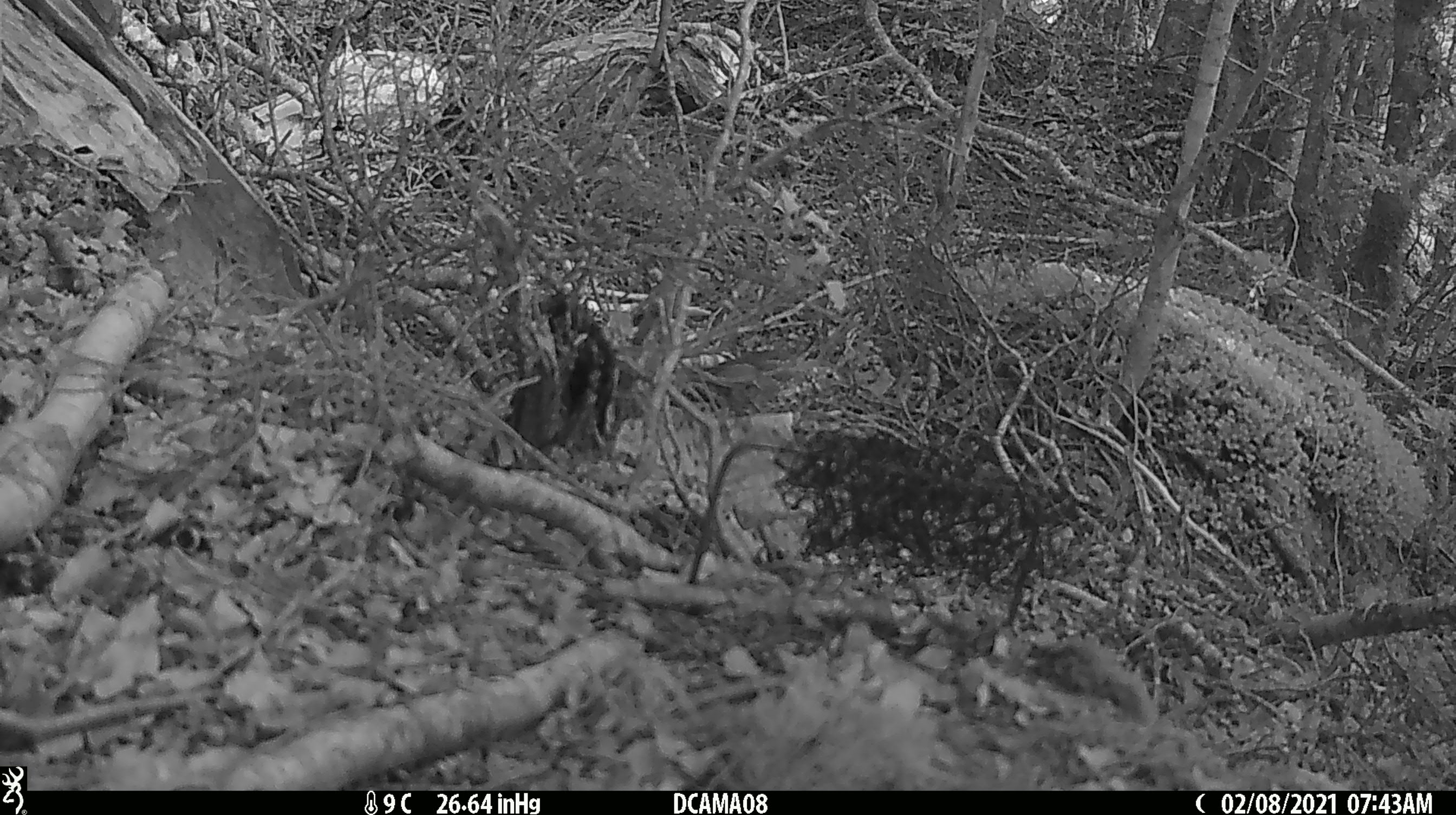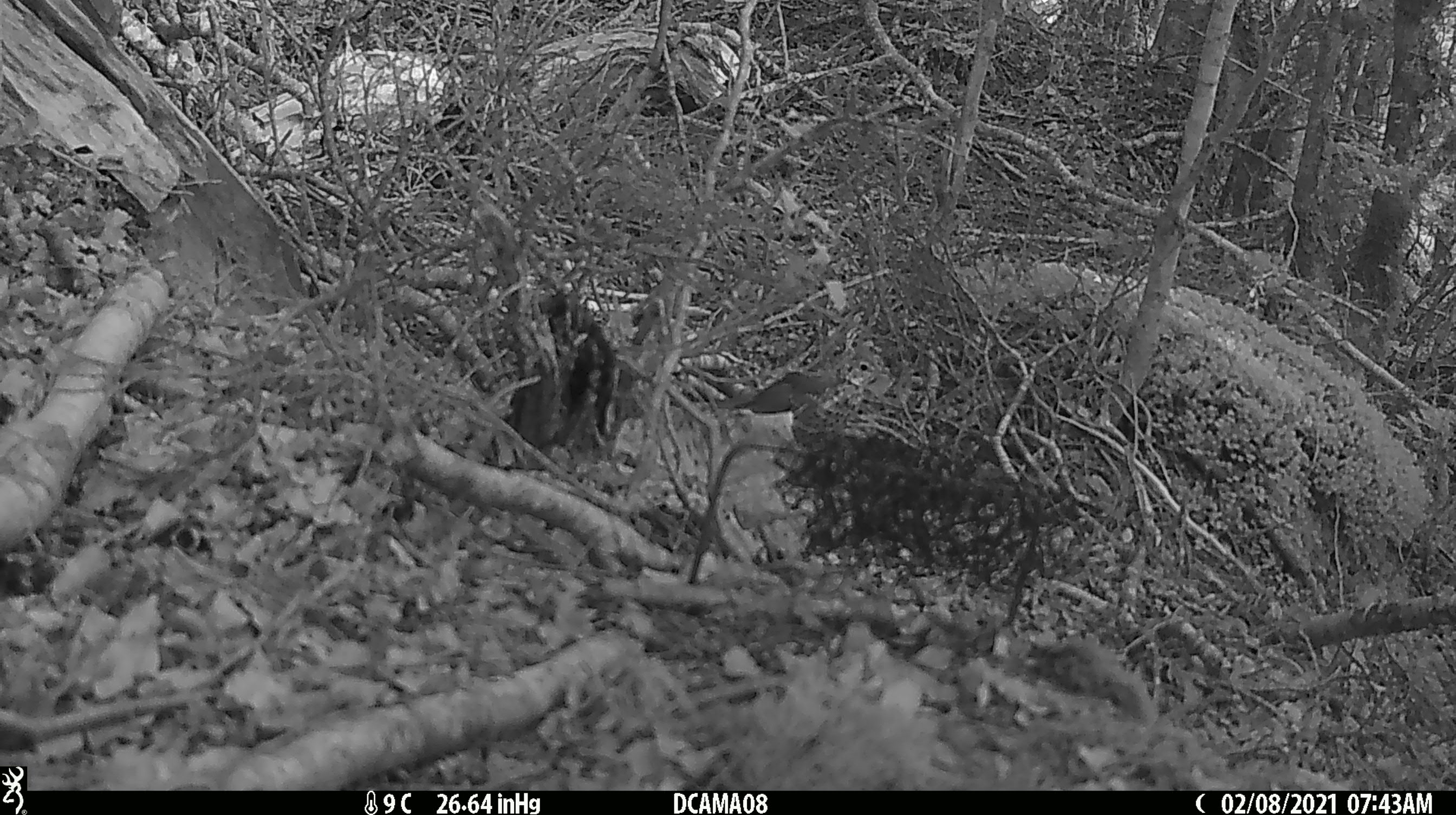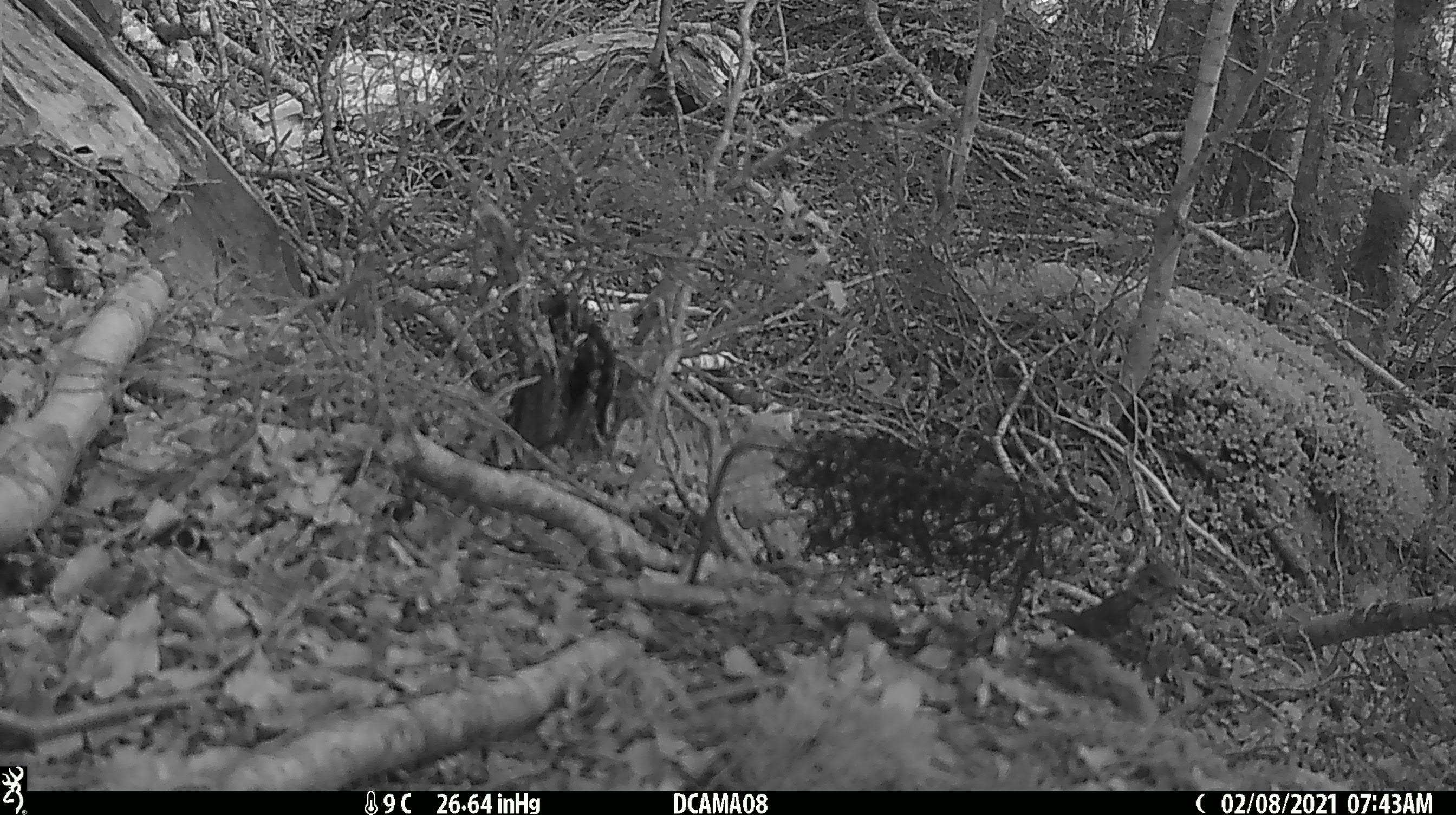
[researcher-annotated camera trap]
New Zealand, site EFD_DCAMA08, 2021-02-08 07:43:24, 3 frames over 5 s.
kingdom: Animalia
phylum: Chordata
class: Aves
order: Passeriformes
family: Turdidae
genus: Turdus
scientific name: Turdus philomelos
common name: song thrush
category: thrush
Thrush (song thrush) (Turdus philomelos).